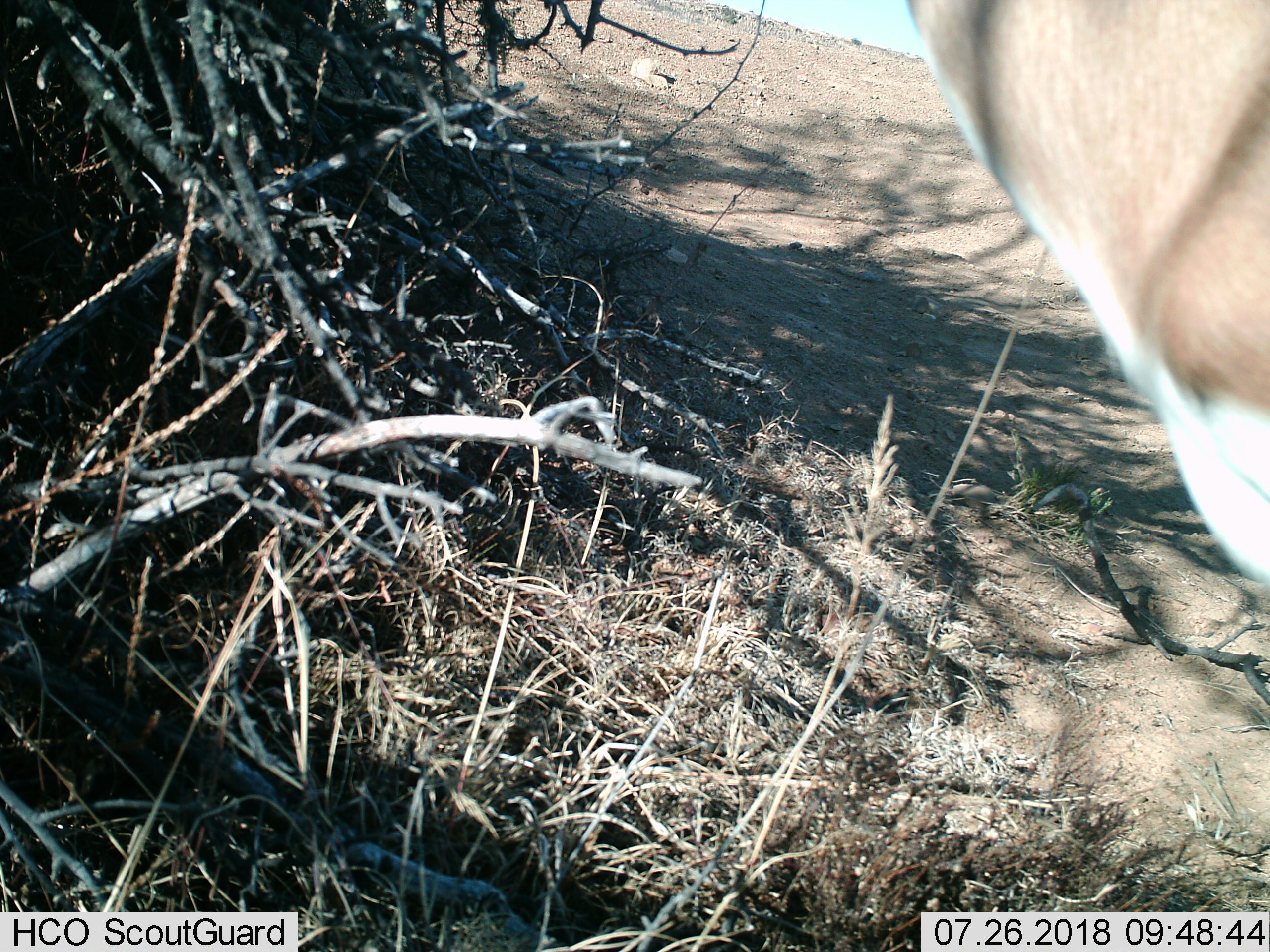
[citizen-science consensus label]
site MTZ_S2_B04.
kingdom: Animalia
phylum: Chordata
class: Mammalia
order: Artiodactyla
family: Bovidae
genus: Antidorcas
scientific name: Antidorcas marsupialis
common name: springbok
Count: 1.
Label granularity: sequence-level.